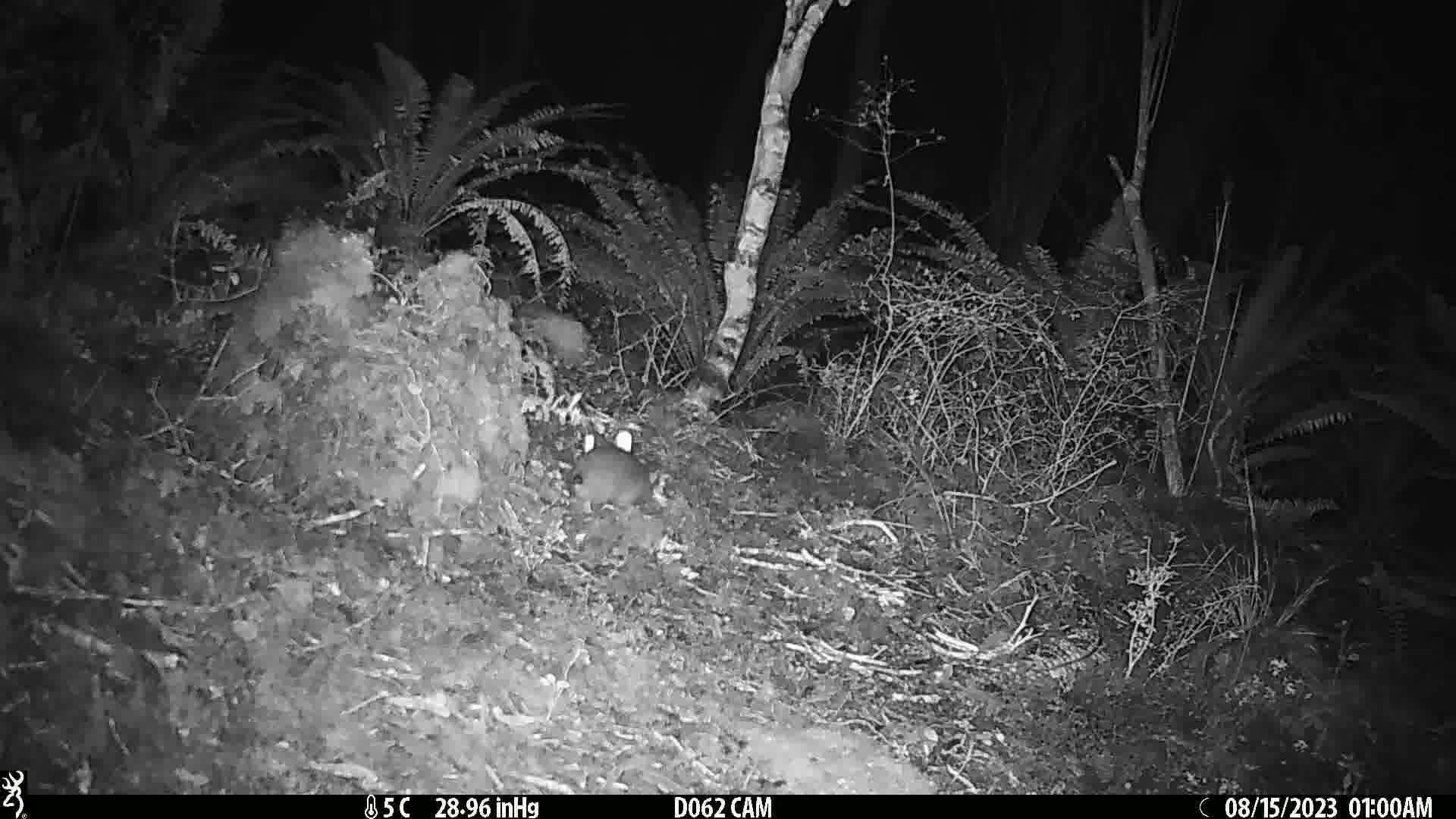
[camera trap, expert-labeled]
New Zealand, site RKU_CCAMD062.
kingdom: Animalia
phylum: Chordata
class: Mammalia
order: Rodentia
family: Muridae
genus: Rattus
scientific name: Rattus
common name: rat